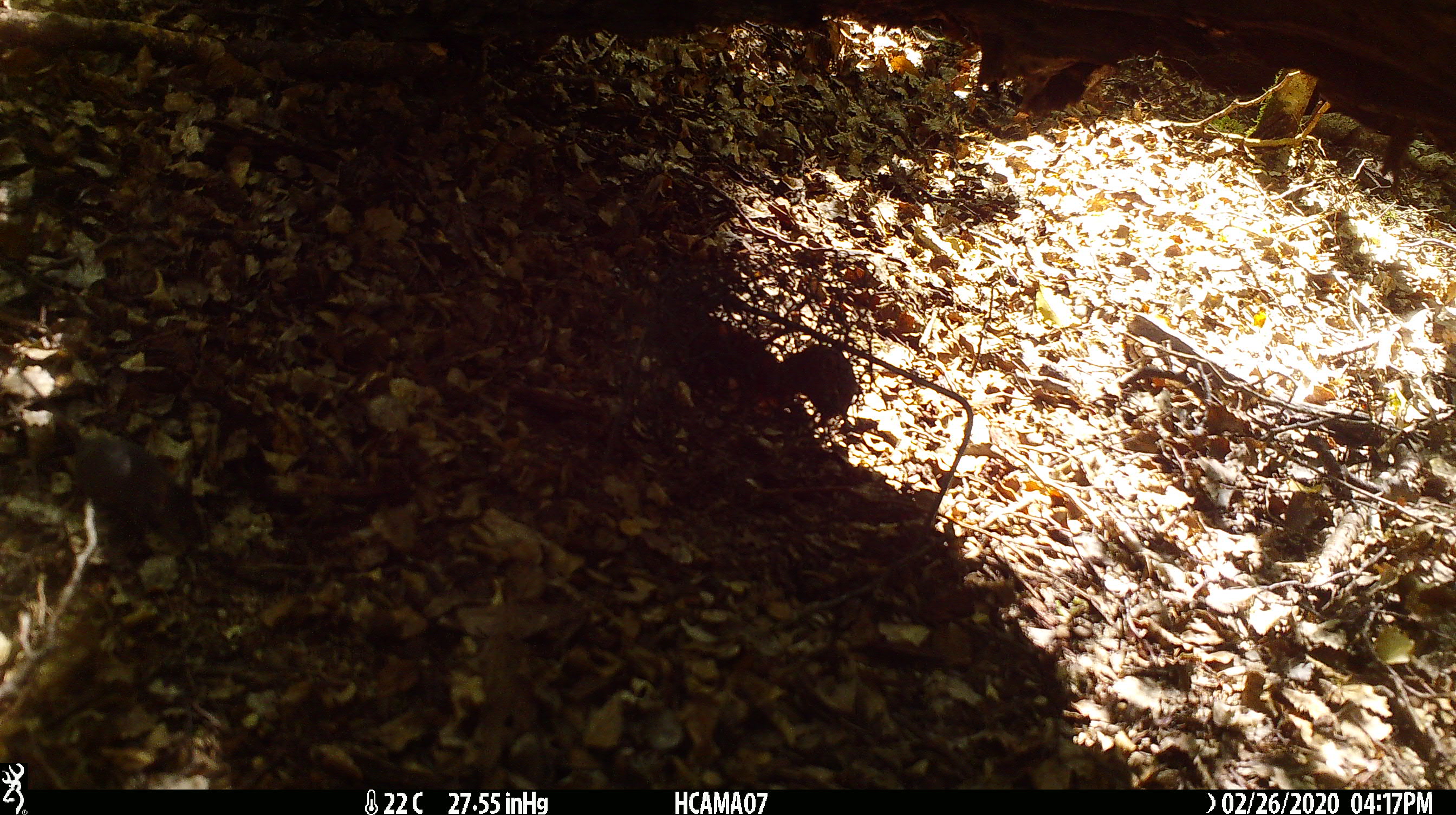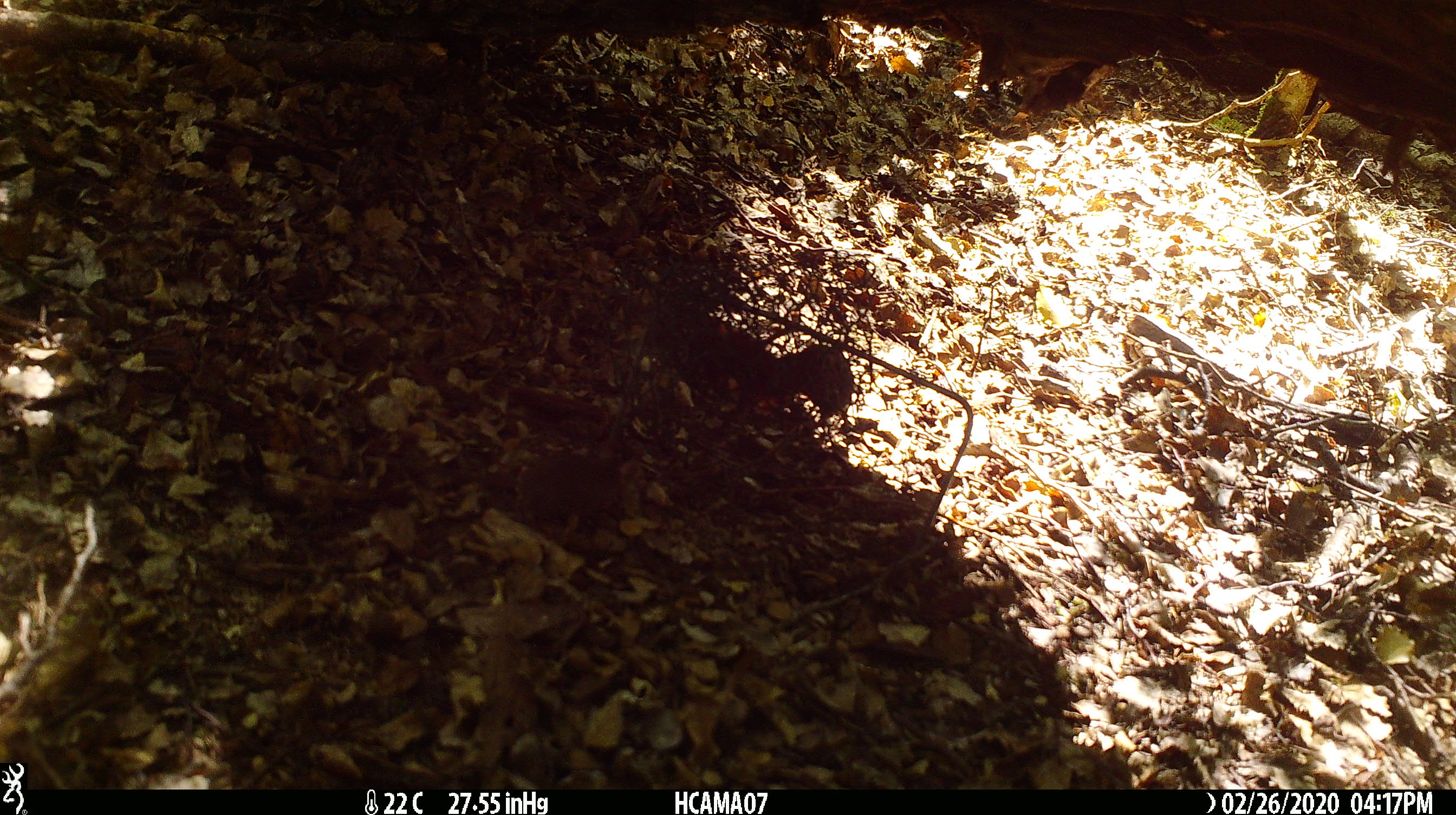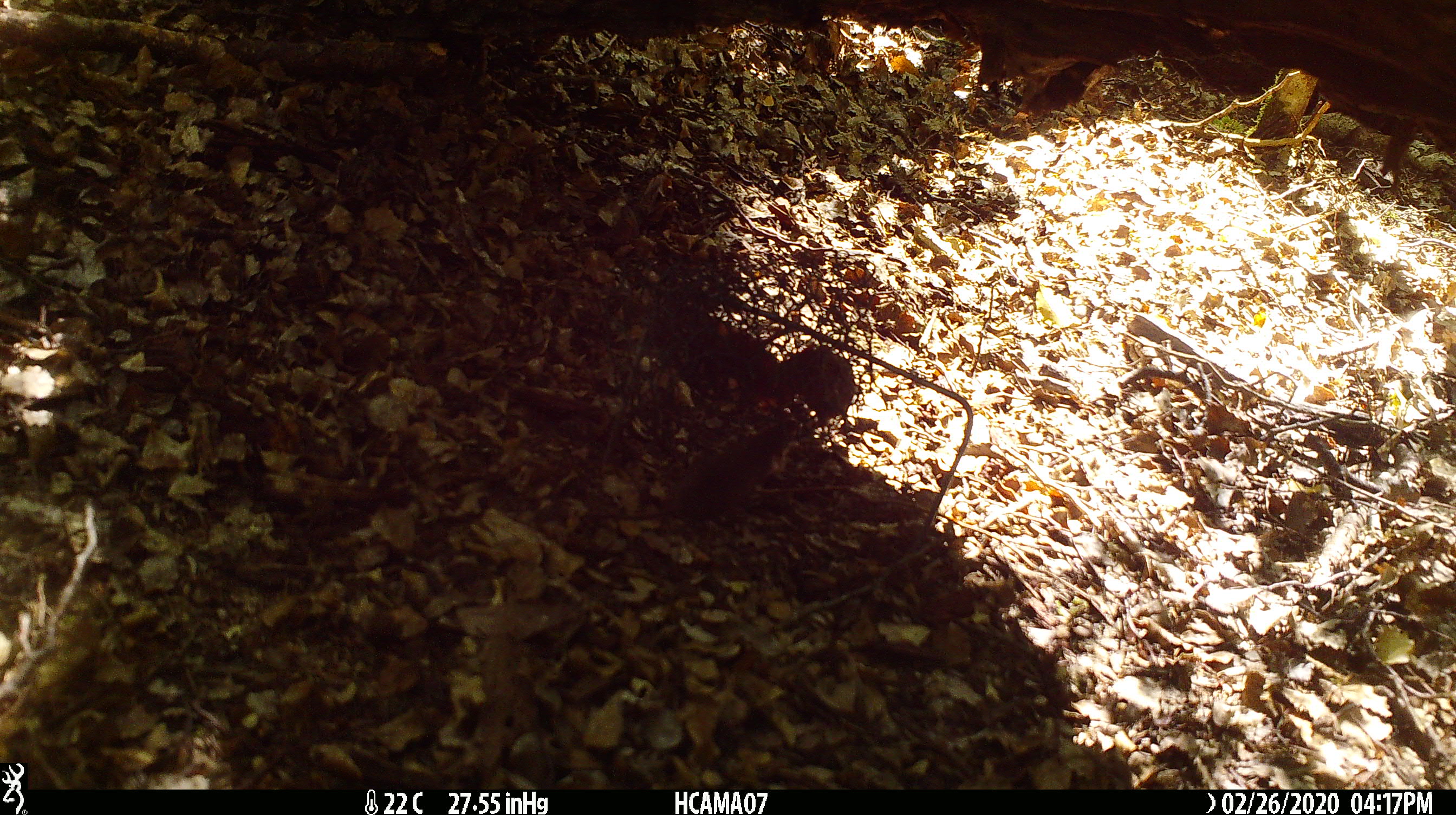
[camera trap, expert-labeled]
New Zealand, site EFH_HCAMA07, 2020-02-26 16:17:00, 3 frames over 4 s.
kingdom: Animalia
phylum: Chordata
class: Mammalia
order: Rodentia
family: Muridae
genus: Mus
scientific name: Mus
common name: mouse